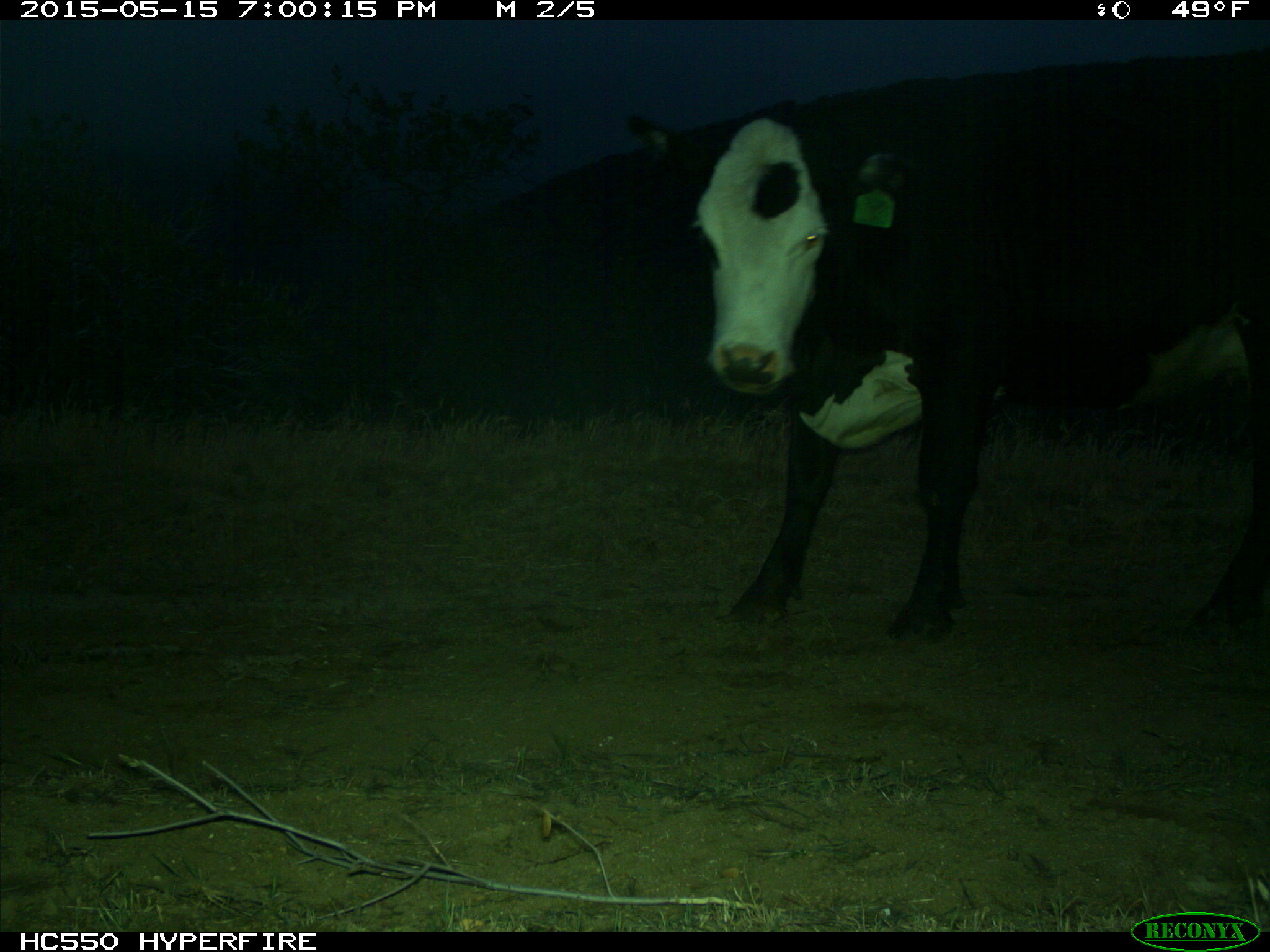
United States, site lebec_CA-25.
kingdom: Animalia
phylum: Chordata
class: Mammalia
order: Artiodactyla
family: Bovidae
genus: Bos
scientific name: Bos taurus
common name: domestic cow